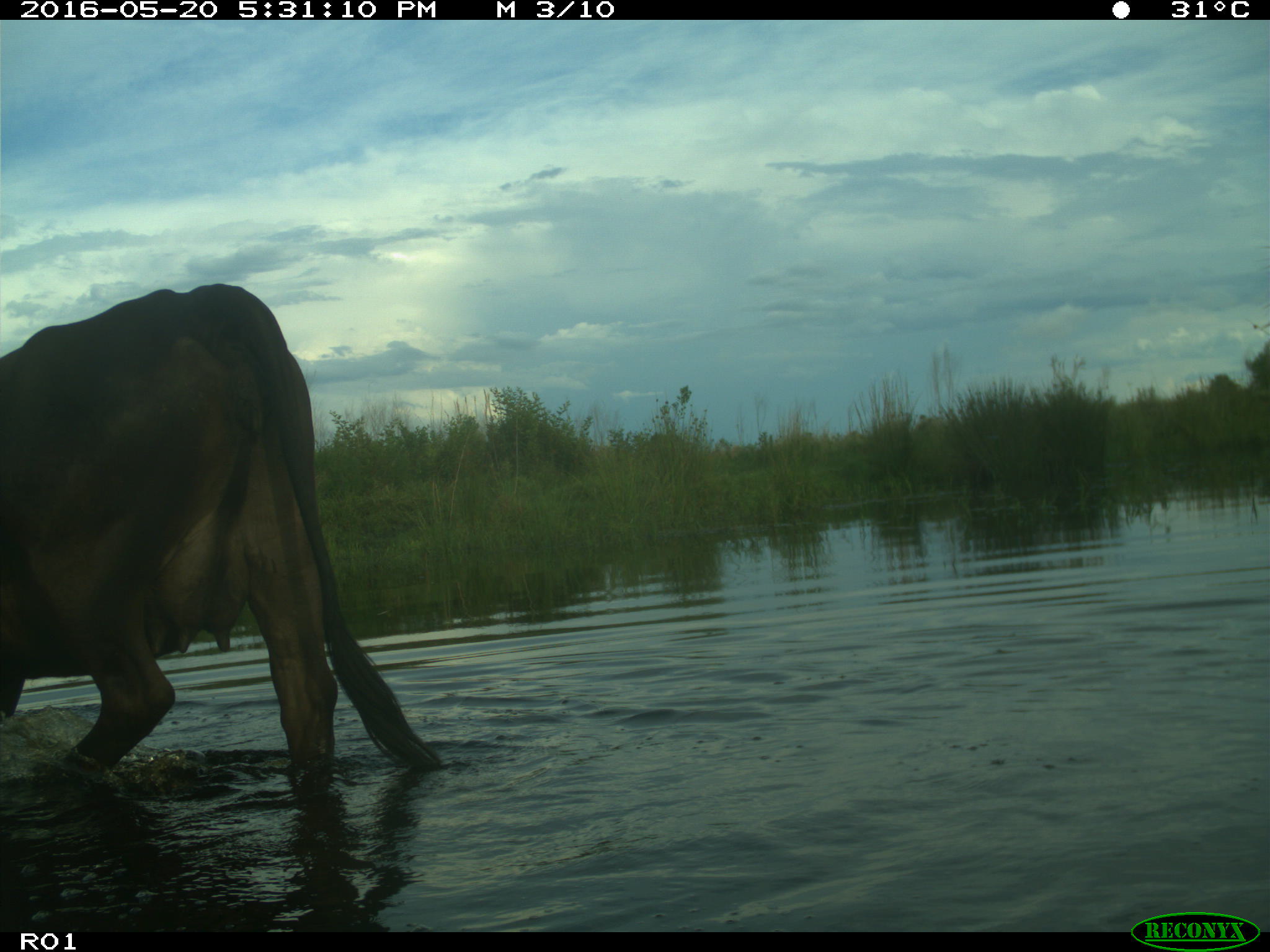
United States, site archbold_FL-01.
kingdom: Animalia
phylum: Chordata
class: Mammalia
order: Artiodactyla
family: Bovidae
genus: Bos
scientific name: Bos taurus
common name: domestic cow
Bos taurus (domestic cow).